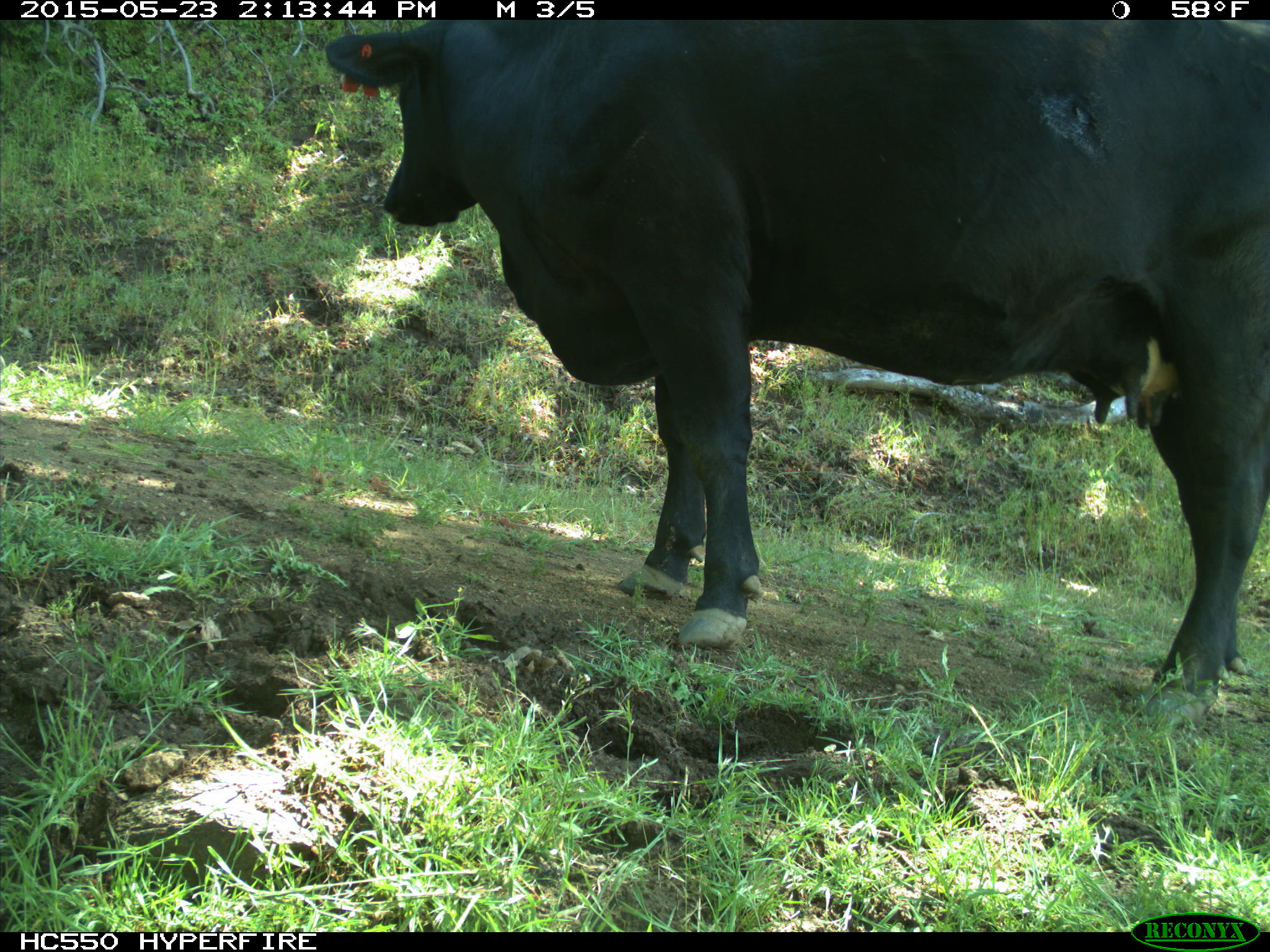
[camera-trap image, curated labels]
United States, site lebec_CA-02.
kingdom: Animalia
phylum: Chordata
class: Mammalia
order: Artiodactyla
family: Bovidae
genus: Bos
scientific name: Bos taurus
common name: domestic cow